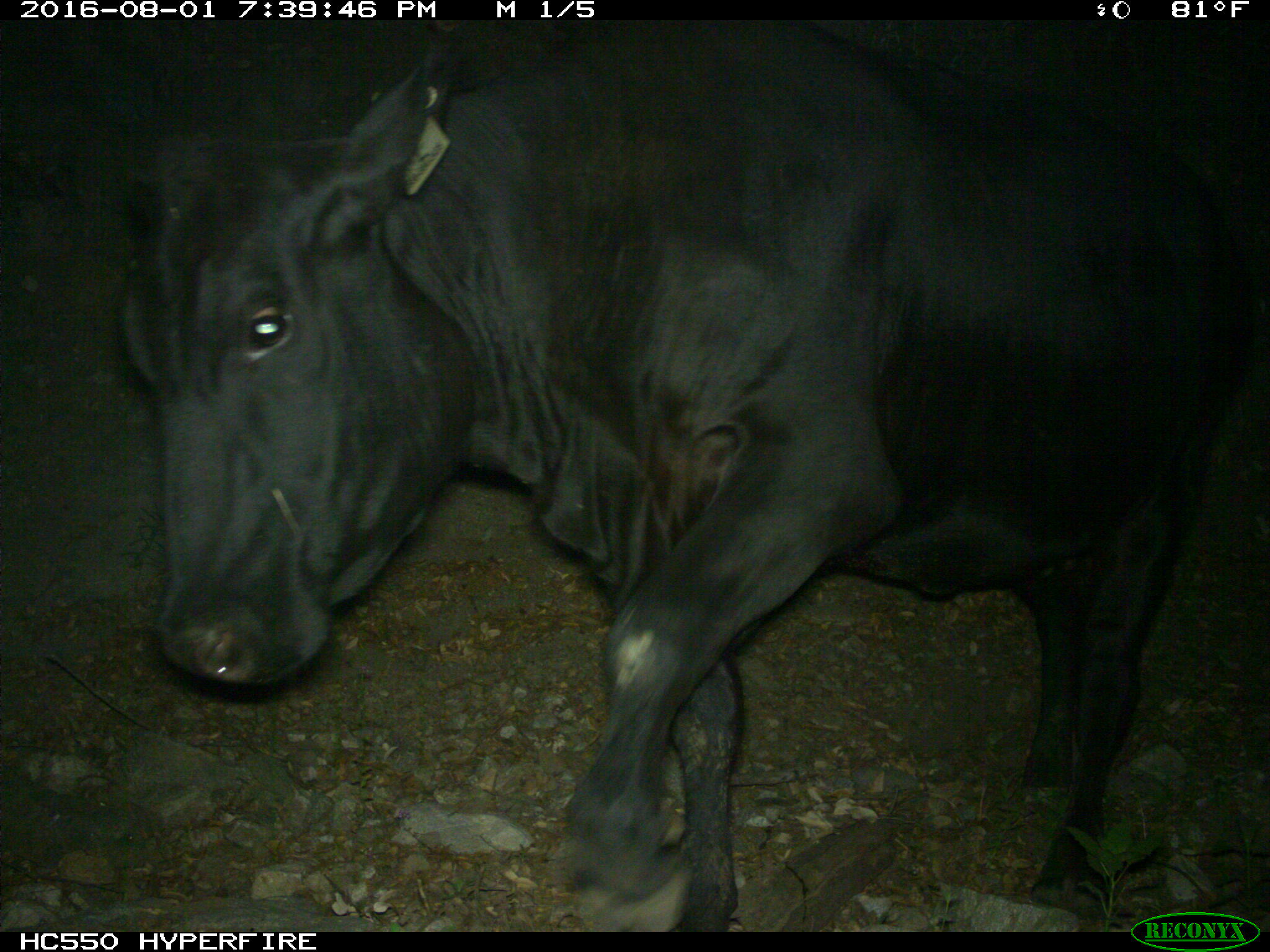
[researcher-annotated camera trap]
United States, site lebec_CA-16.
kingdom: Animalia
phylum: Chordata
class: Mammalia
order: Artiodactyla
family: Bovidae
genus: Bos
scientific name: Bos taurus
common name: domestic cow